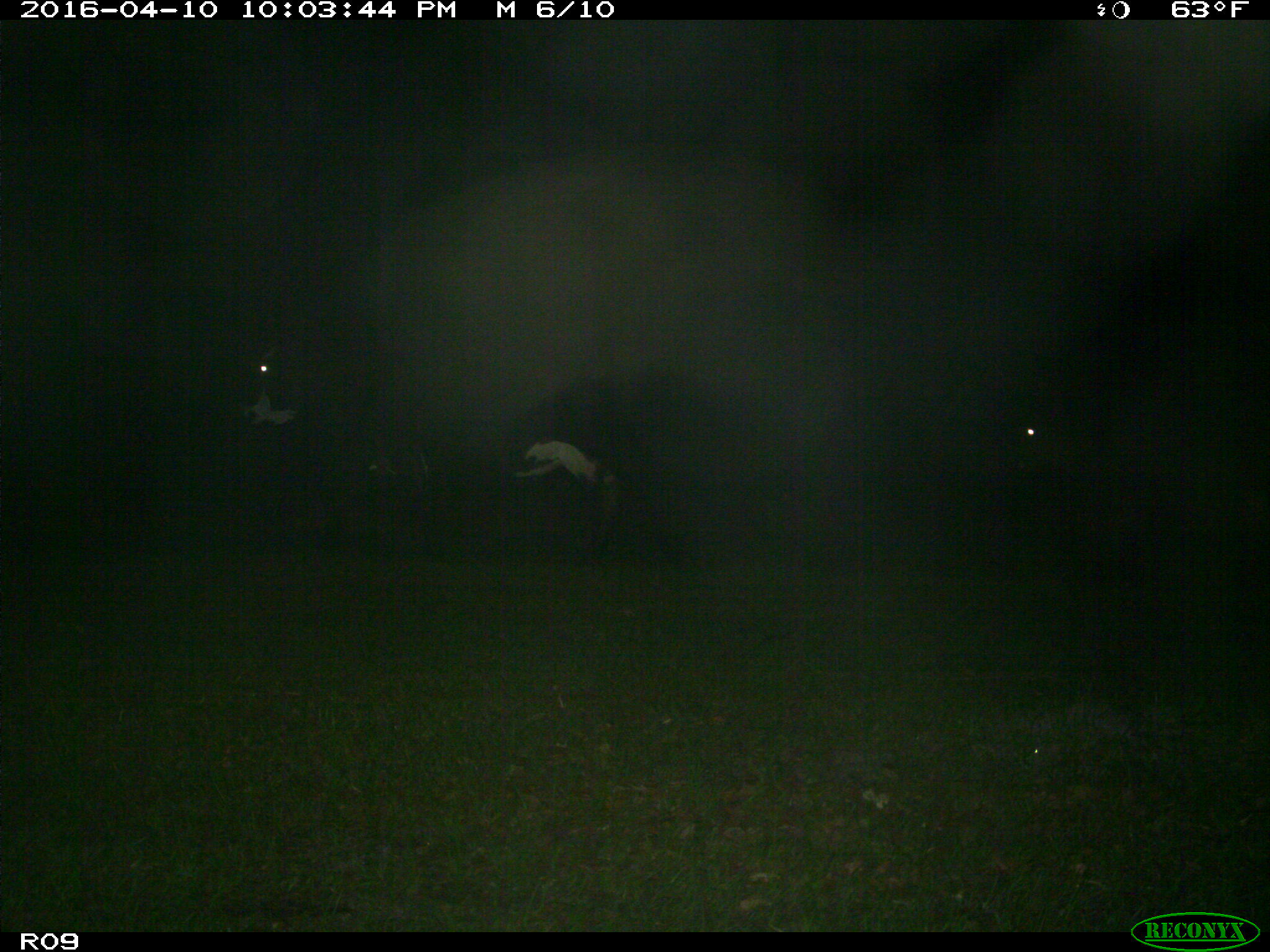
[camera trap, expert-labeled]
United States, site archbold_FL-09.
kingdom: Animalia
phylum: Chordata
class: Mammalia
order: Artiodactyla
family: Bovidae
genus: Bos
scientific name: Bos taurus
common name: domestic cow